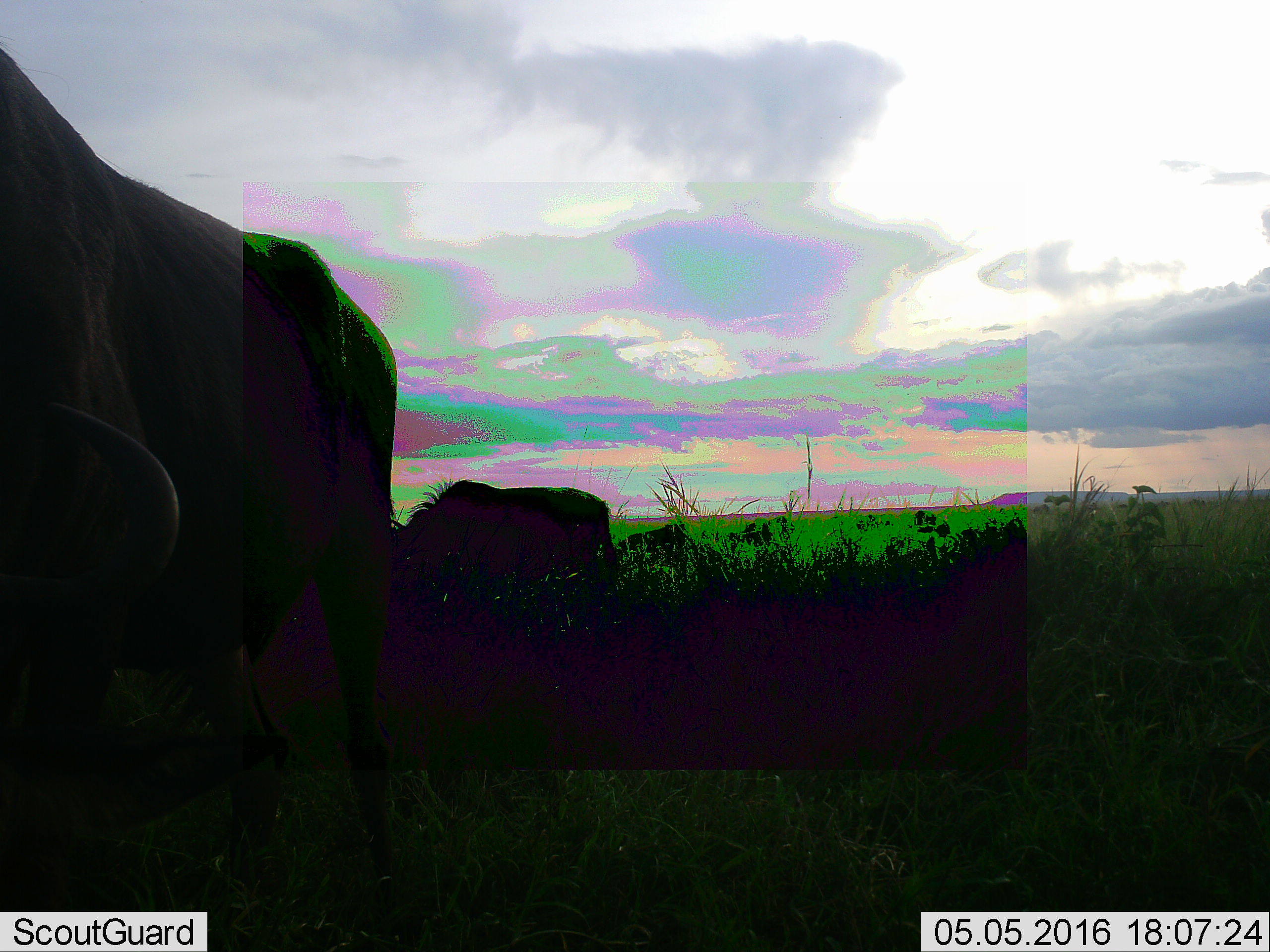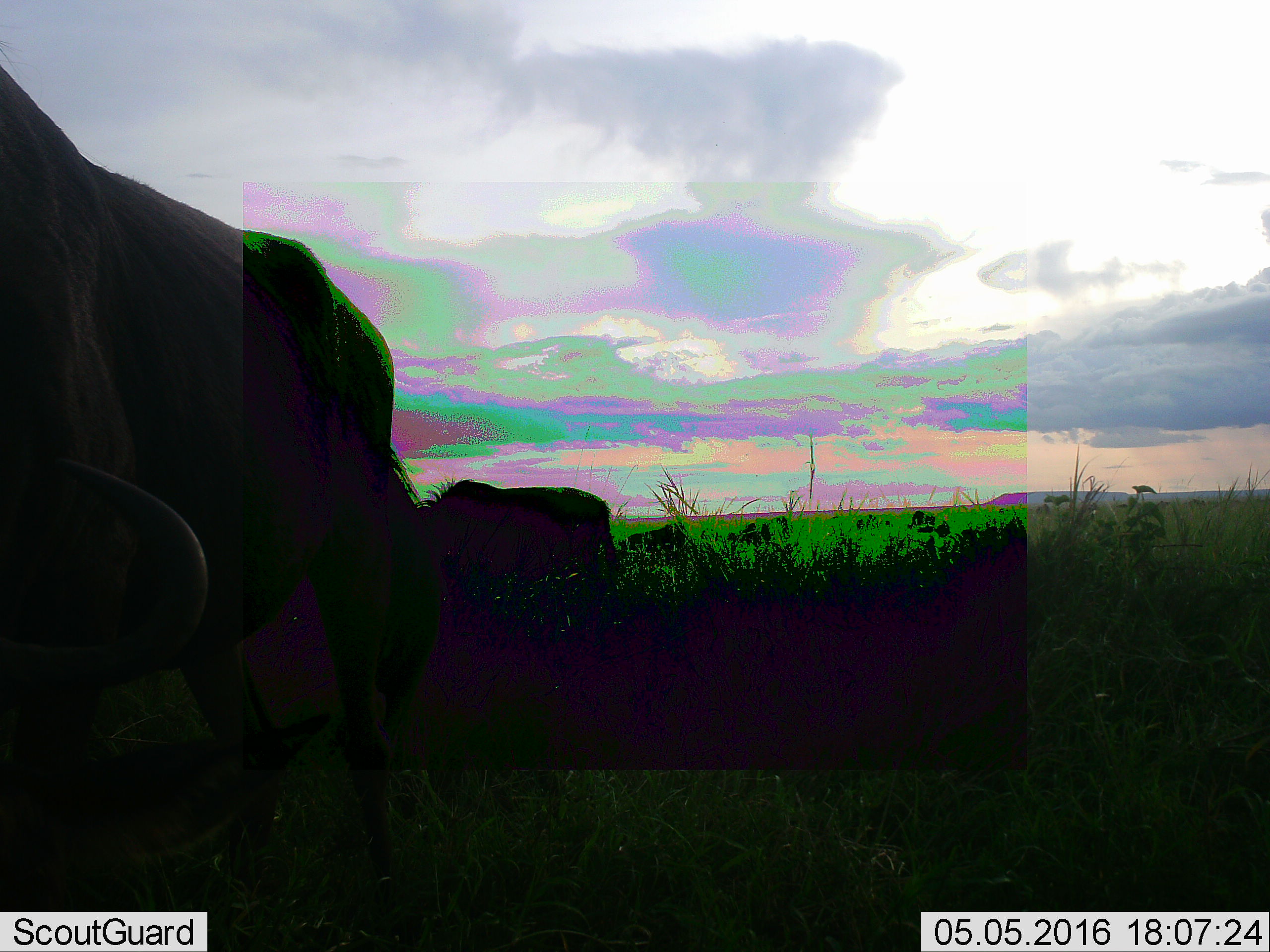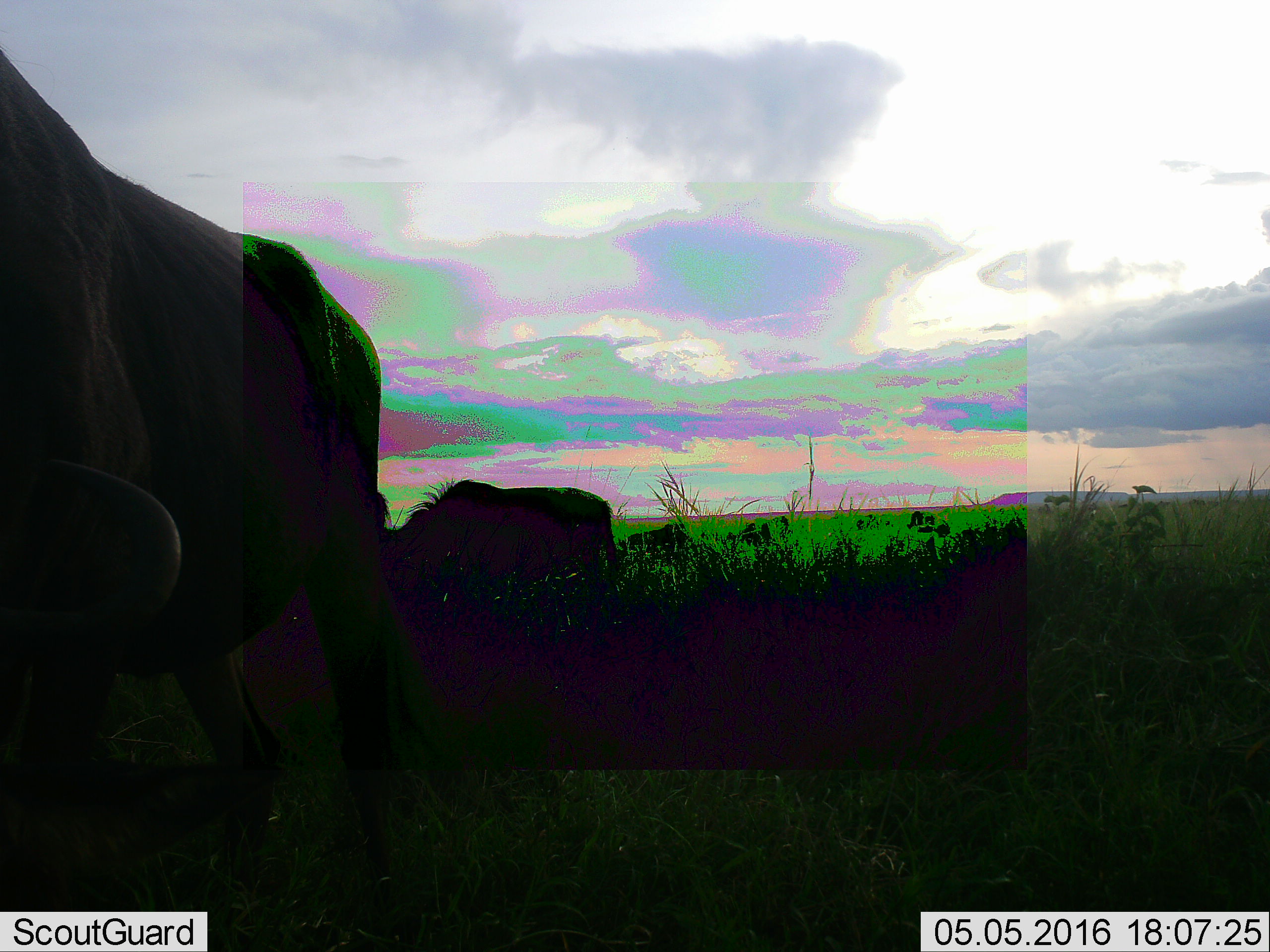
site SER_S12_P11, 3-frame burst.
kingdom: Animalia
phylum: Chordata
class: Mammalia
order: Artiodactyla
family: Bovidae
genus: Connochaetes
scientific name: Connochaetes taurinus taurinus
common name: blue wildebeest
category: wildebeestblue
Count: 6.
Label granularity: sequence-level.